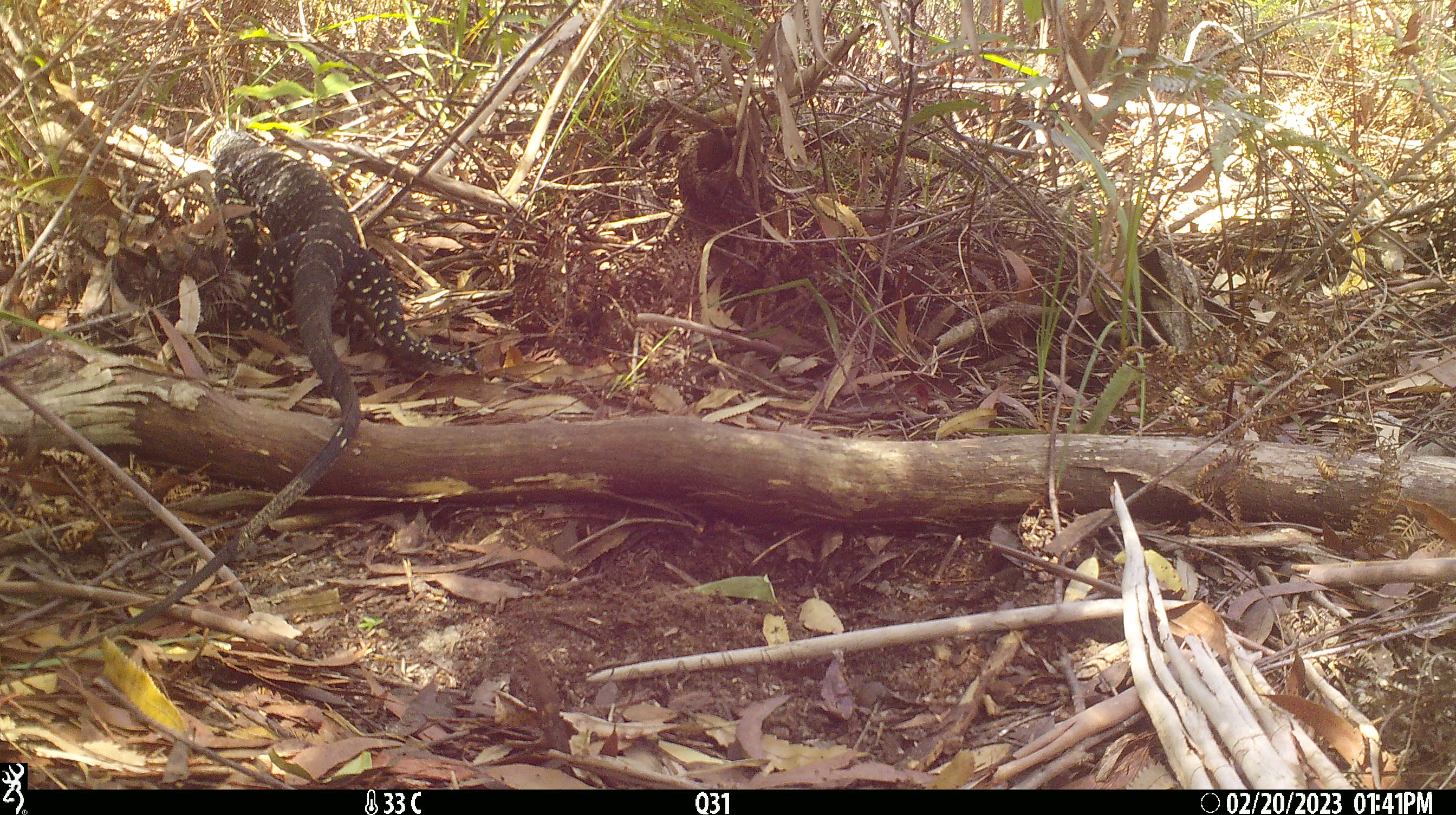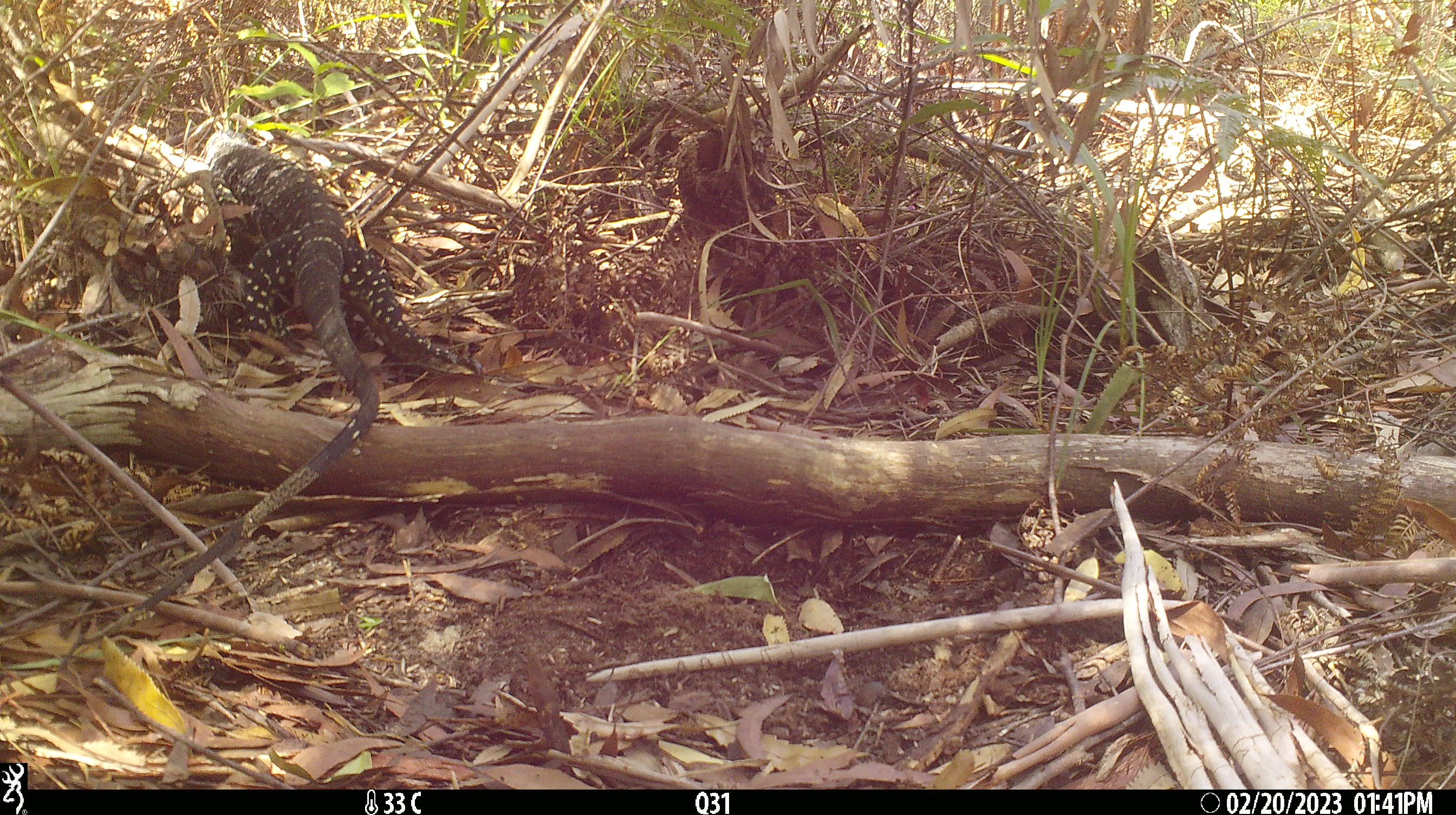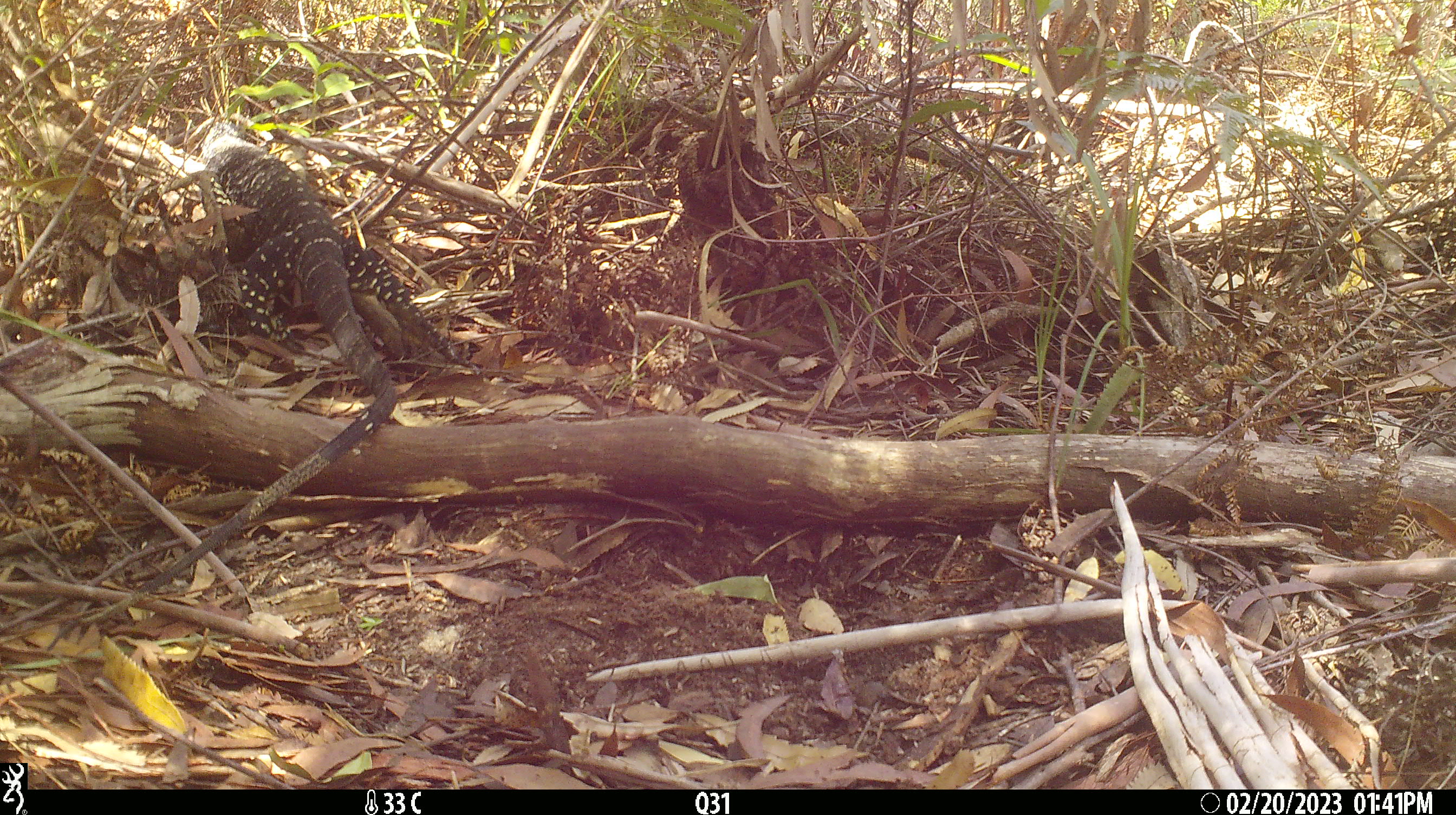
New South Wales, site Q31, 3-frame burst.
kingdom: Animalia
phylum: Chordata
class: Reptilia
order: Squamata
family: Varanidae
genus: Varanus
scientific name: Varanus varius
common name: lace monitor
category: goanna